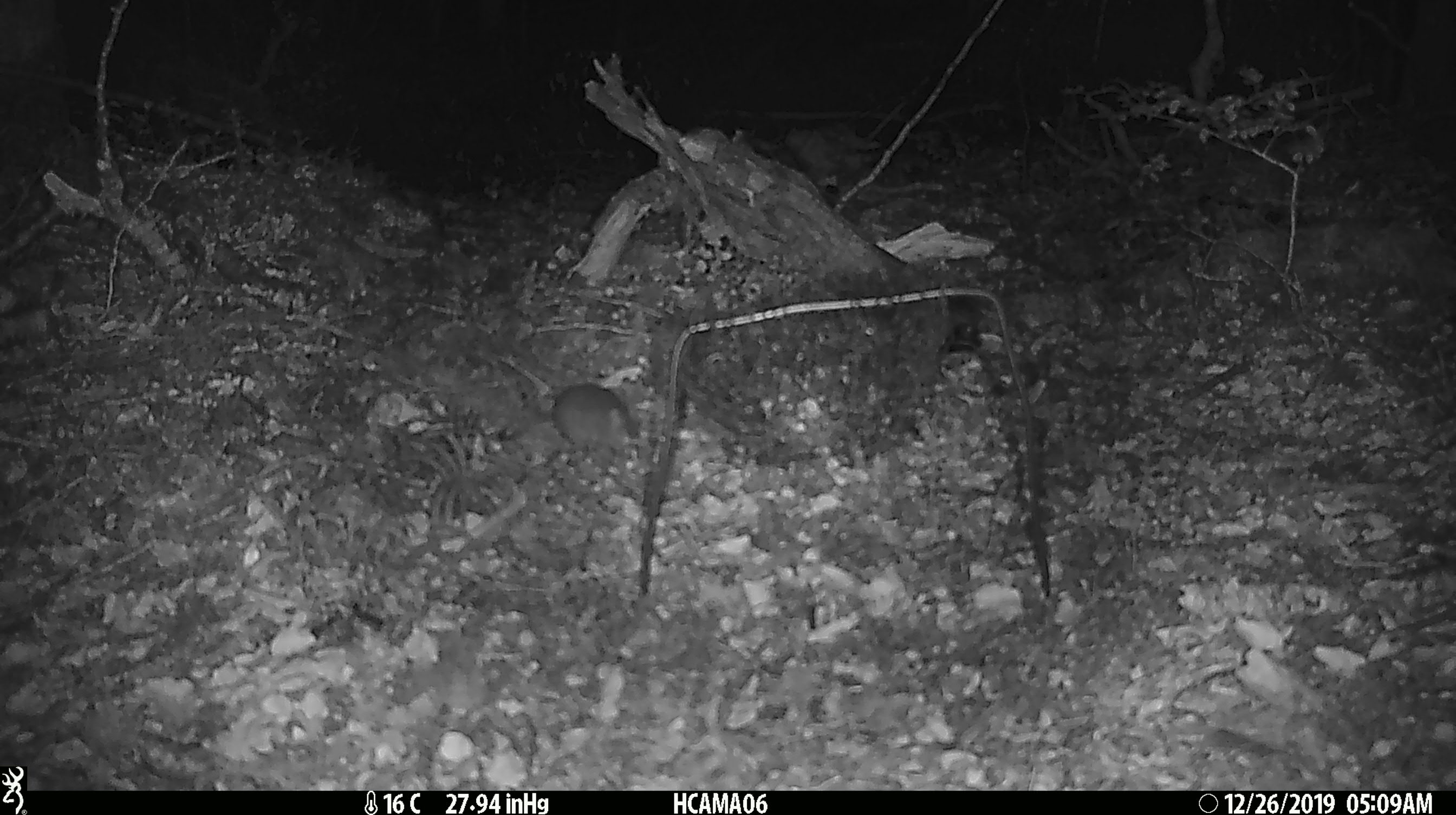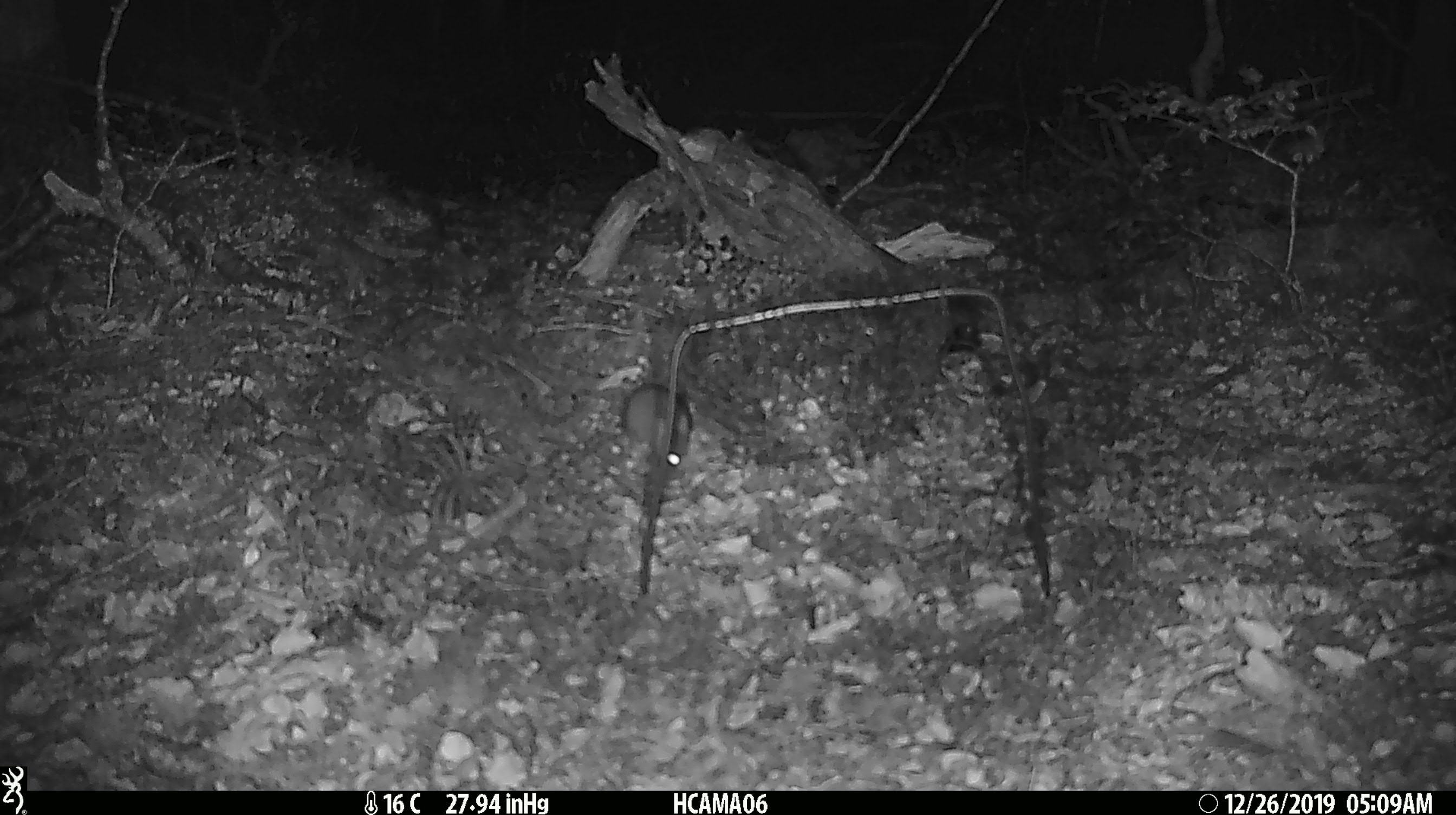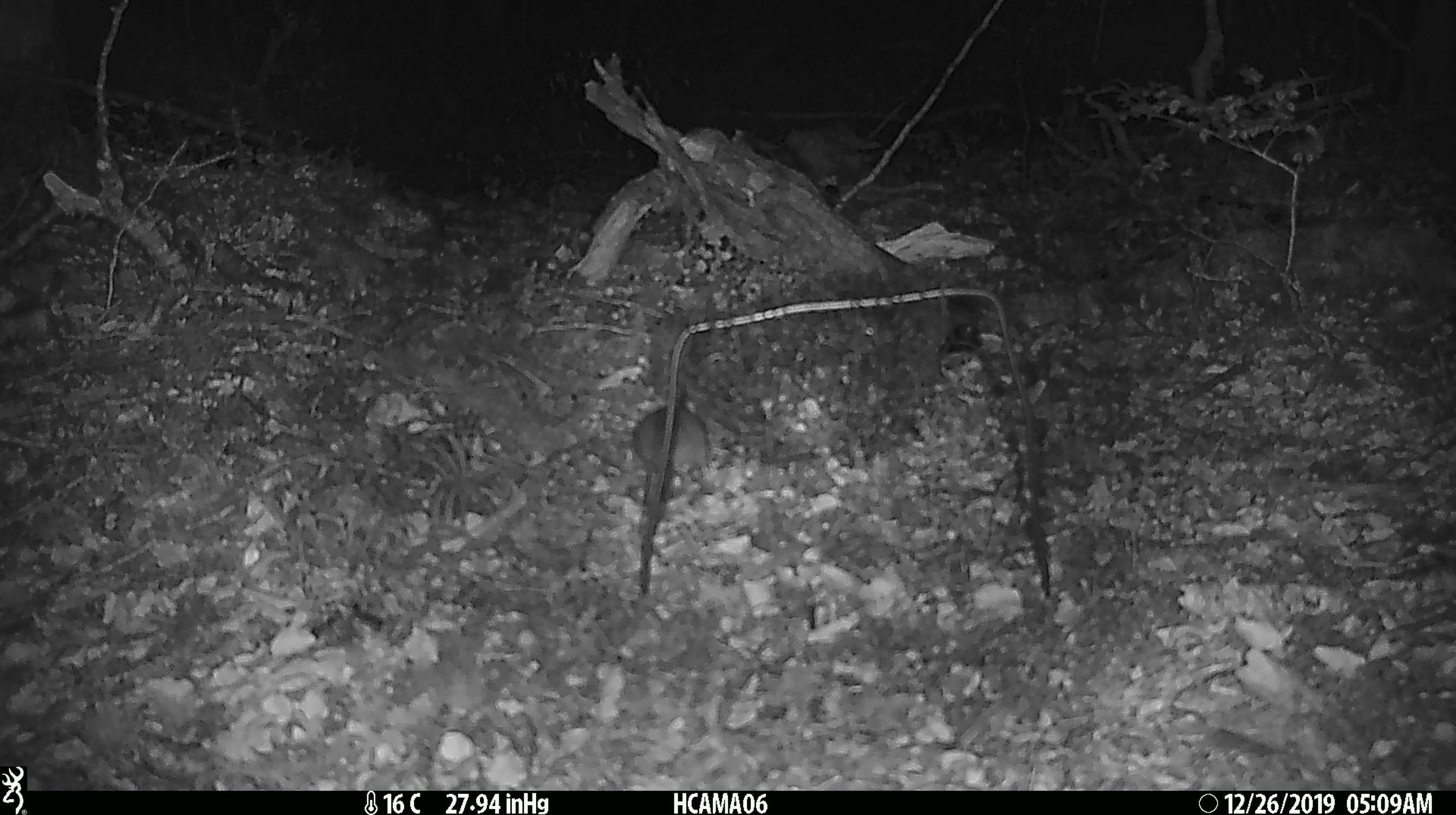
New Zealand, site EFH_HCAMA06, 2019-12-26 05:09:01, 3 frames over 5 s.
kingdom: Animalia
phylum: Chordata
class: Mammalia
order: Rodentia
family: Muridae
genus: Mus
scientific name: Mus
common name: mouse